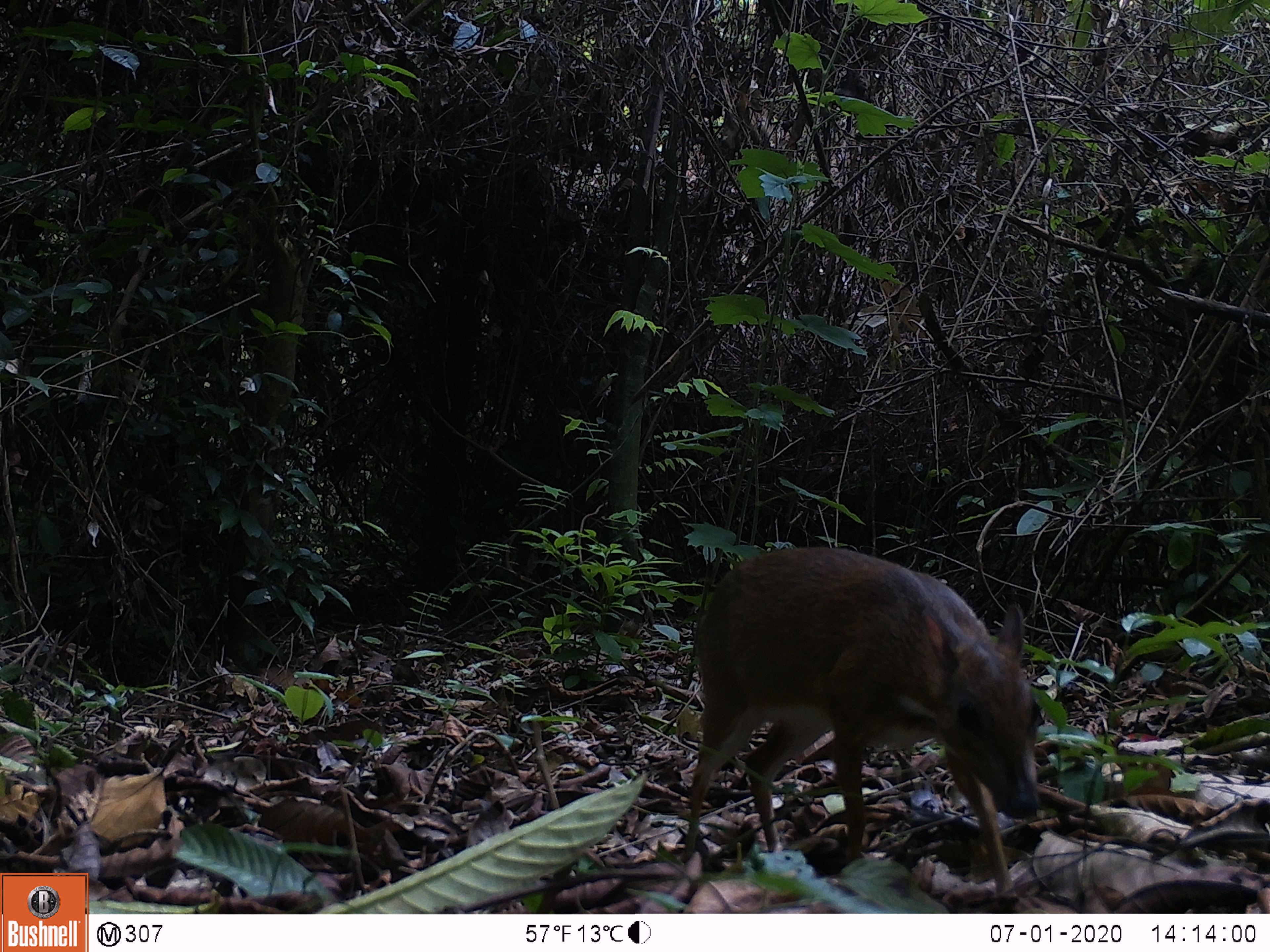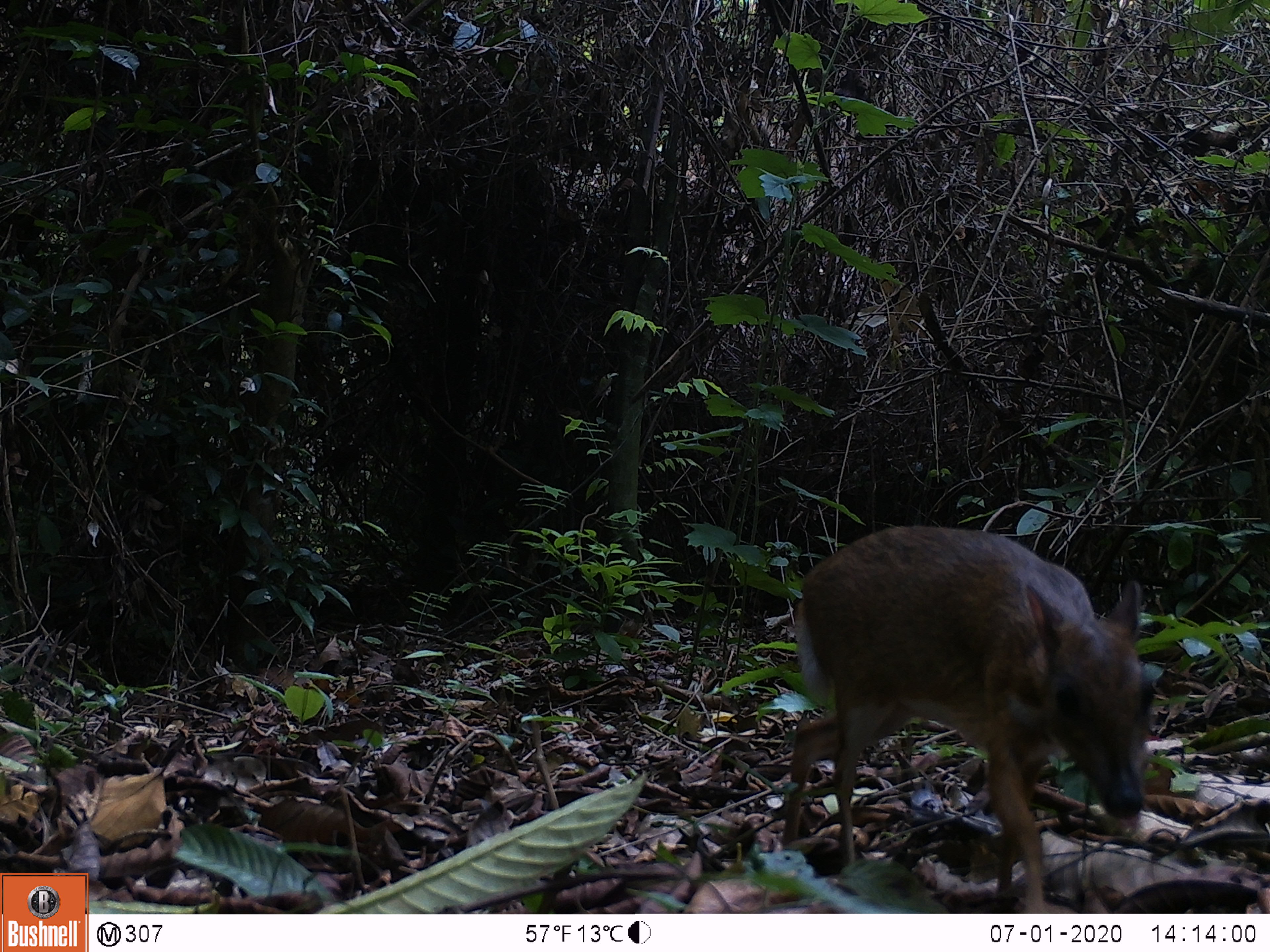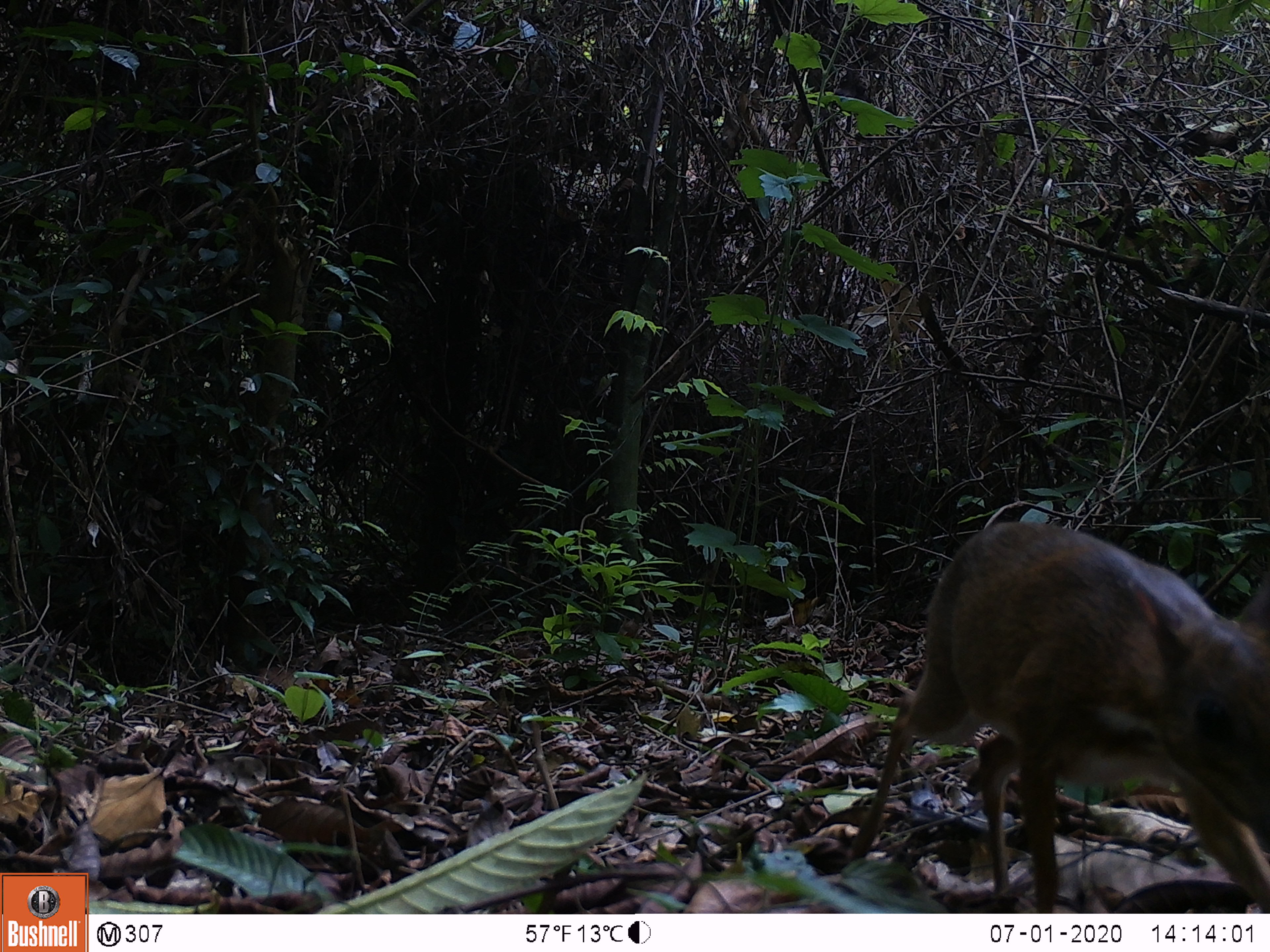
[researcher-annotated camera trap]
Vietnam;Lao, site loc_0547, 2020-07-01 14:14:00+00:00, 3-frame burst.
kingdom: Animalia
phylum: Chordata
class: Mammalia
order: Artiodactyla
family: Tragulidae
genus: Moschiola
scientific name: Moschiola meminna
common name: chevrotain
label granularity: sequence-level